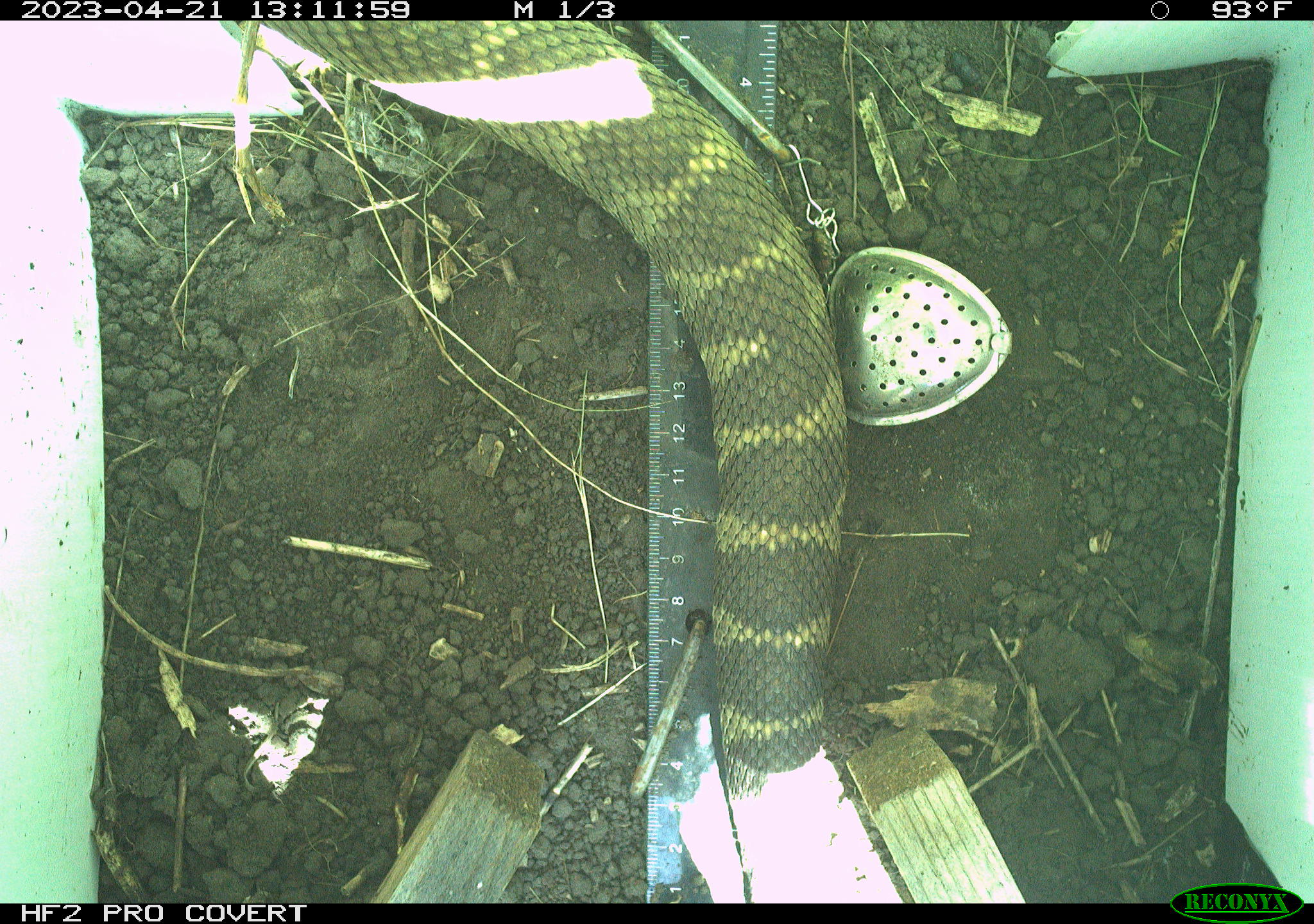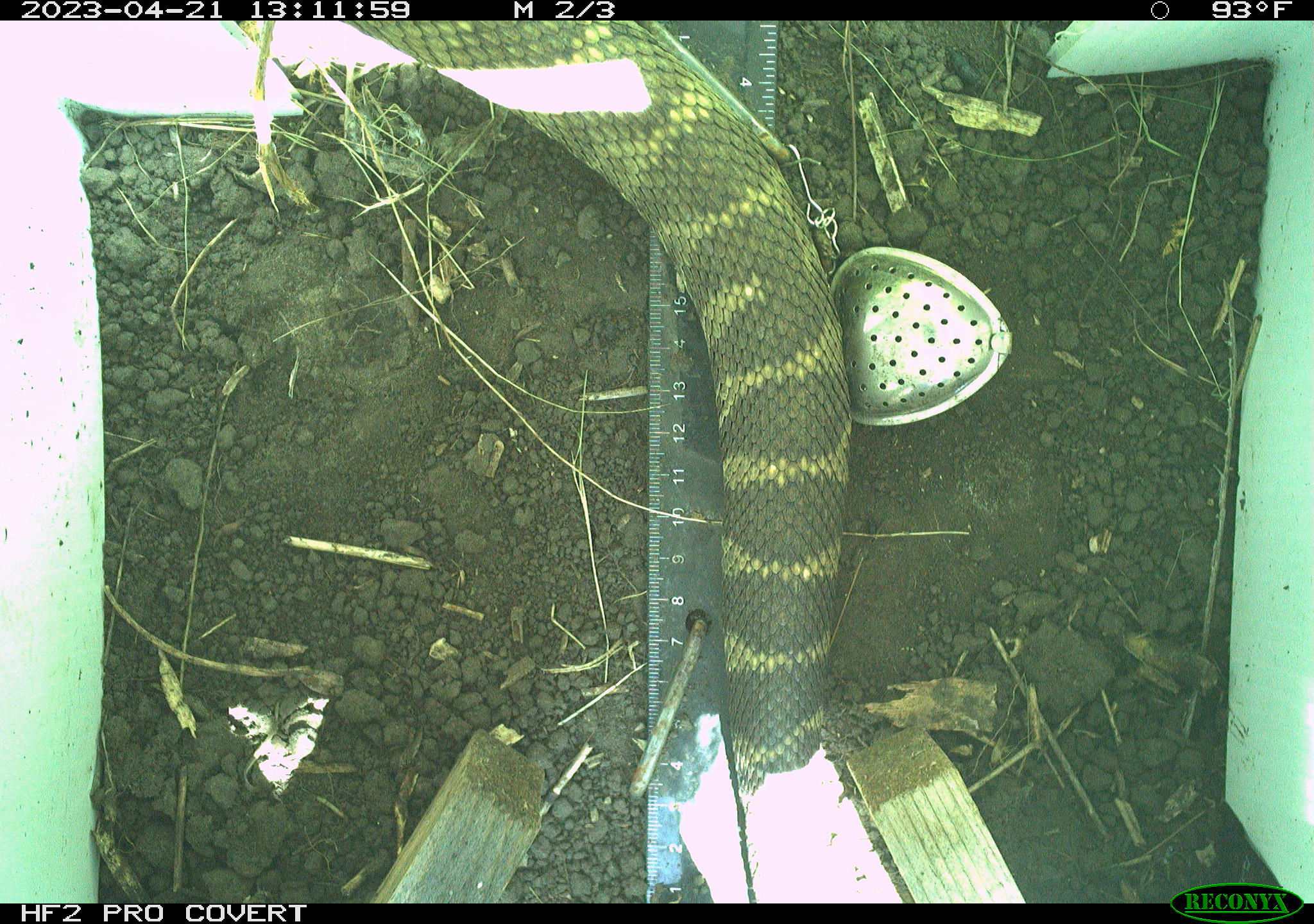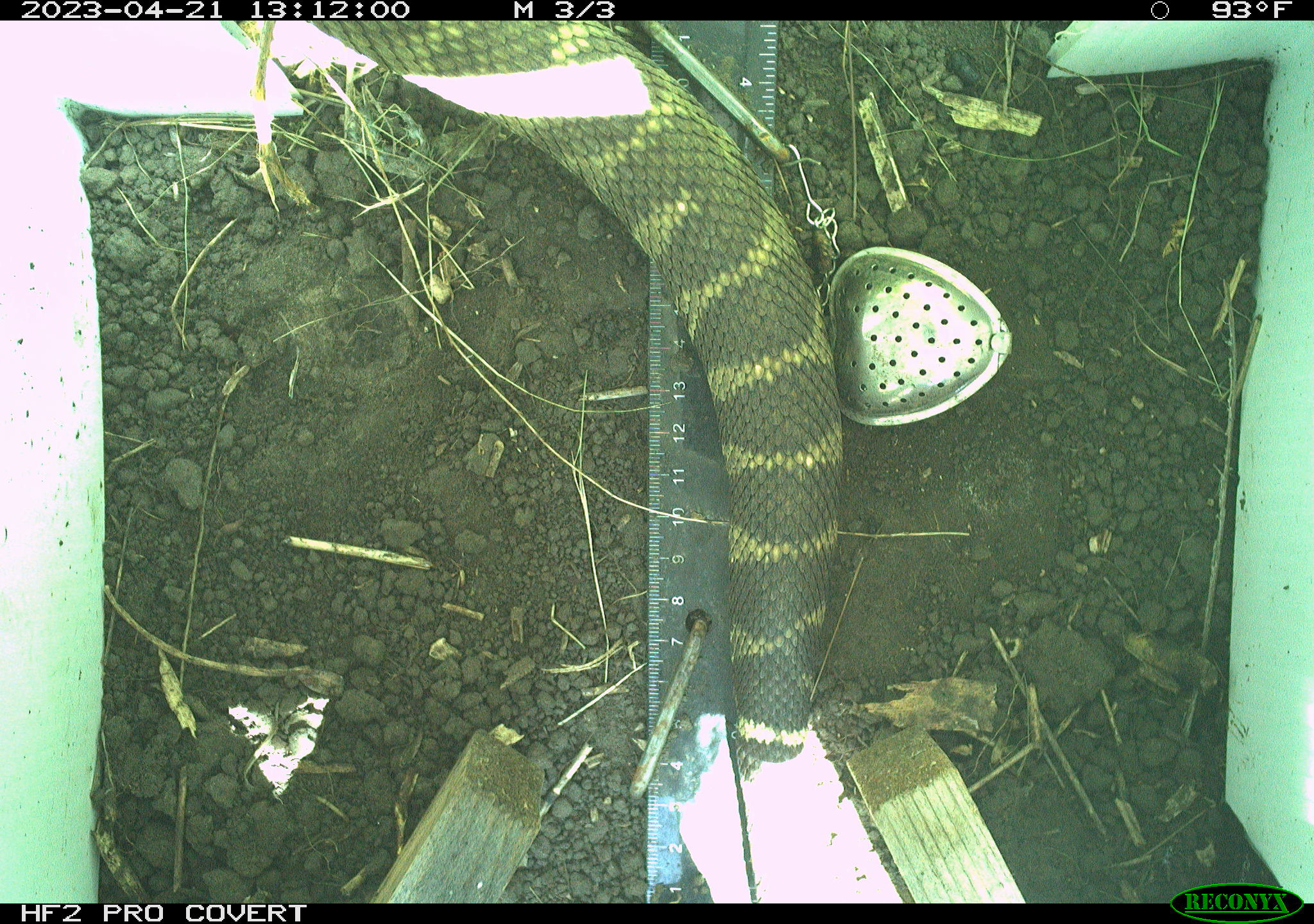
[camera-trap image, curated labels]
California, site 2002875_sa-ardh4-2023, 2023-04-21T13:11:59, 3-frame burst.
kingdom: Animalia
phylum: Chordata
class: Reptilia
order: Squamata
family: Viperidae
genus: Crotalus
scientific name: Crotalus oreganus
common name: western rattlesnake